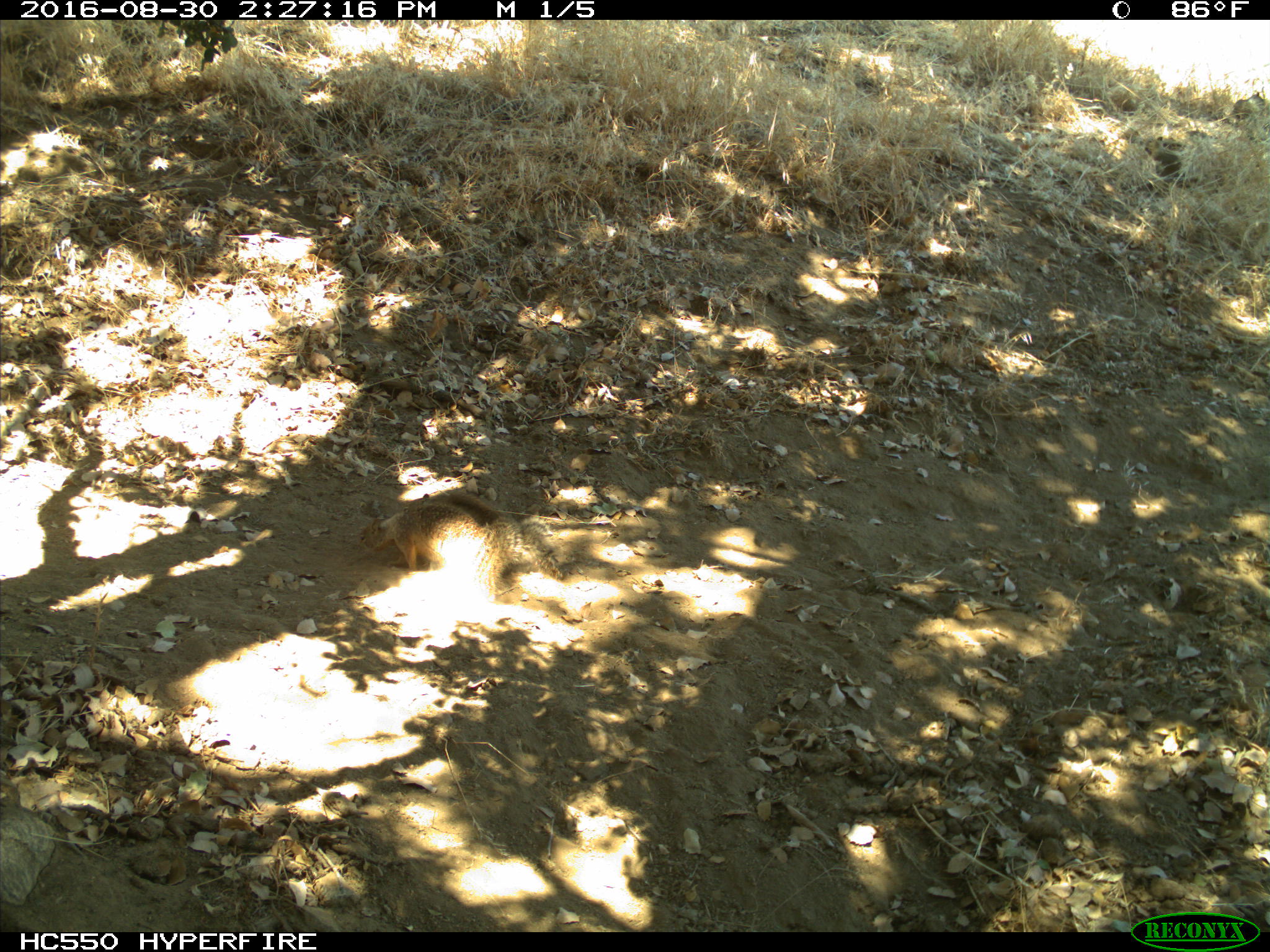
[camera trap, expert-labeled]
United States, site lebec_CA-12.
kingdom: Animalia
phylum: Chordata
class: Mammalia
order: Rodentia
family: Sciuridae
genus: Otospermophilus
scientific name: Otospermophilus beecheyi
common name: california ground squirrel